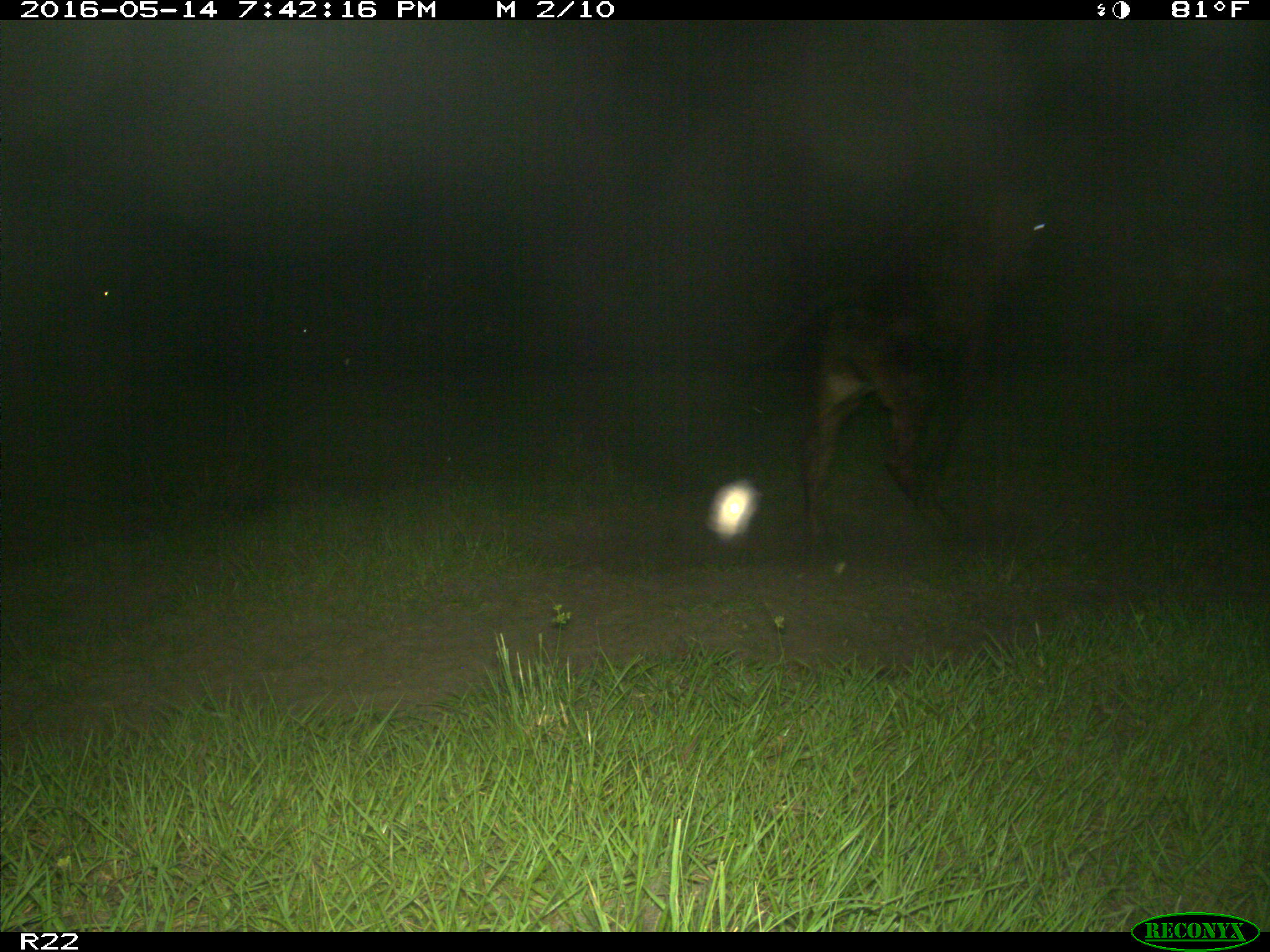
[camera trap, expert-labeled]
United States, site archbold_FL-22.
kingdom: Animalia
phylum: Chordata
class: Mammalia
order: Artiodactyla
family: Bovidae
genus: Bos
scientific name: Bos taurus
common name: domestic cow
Bos taurus (domestic cow).